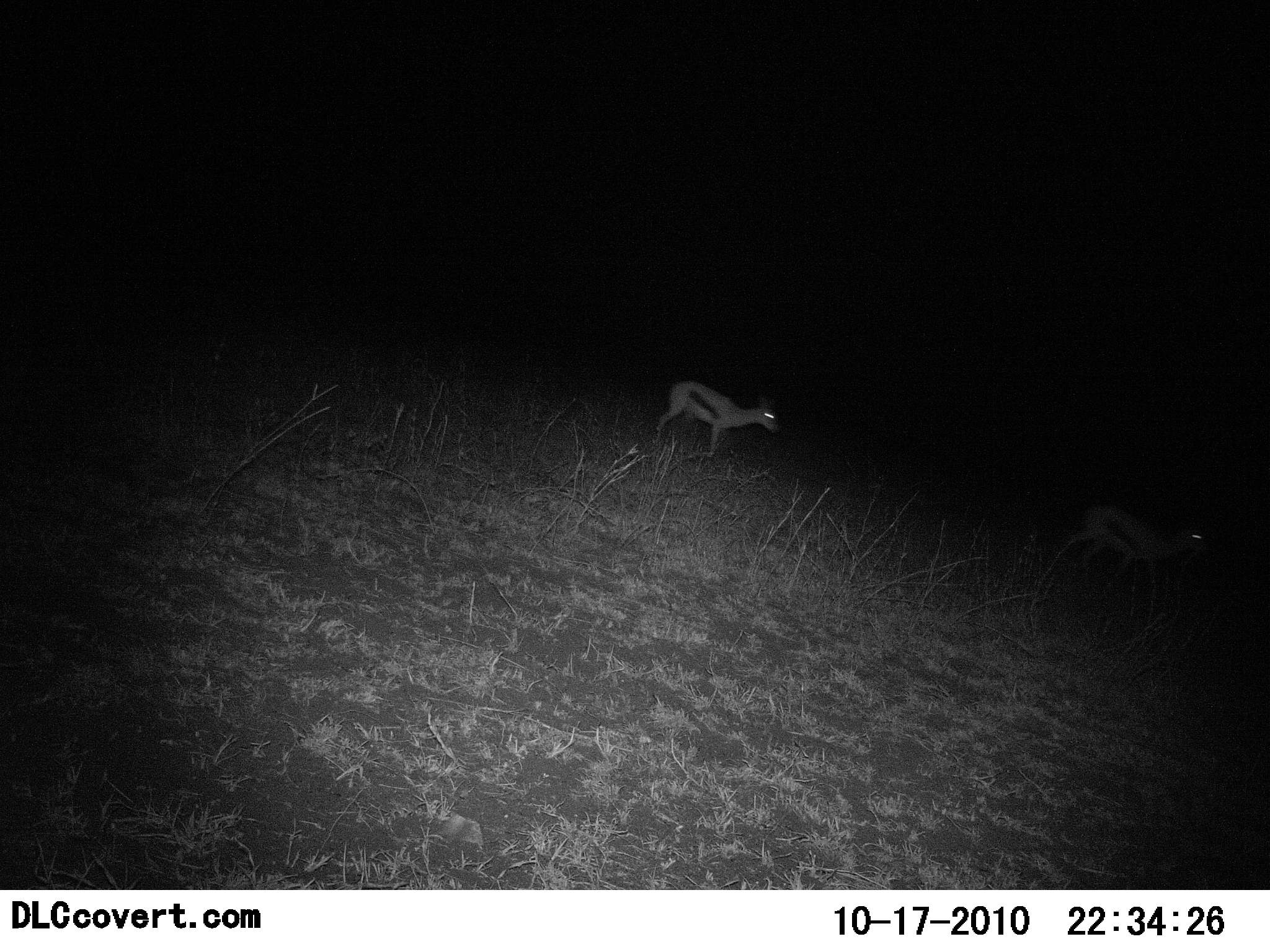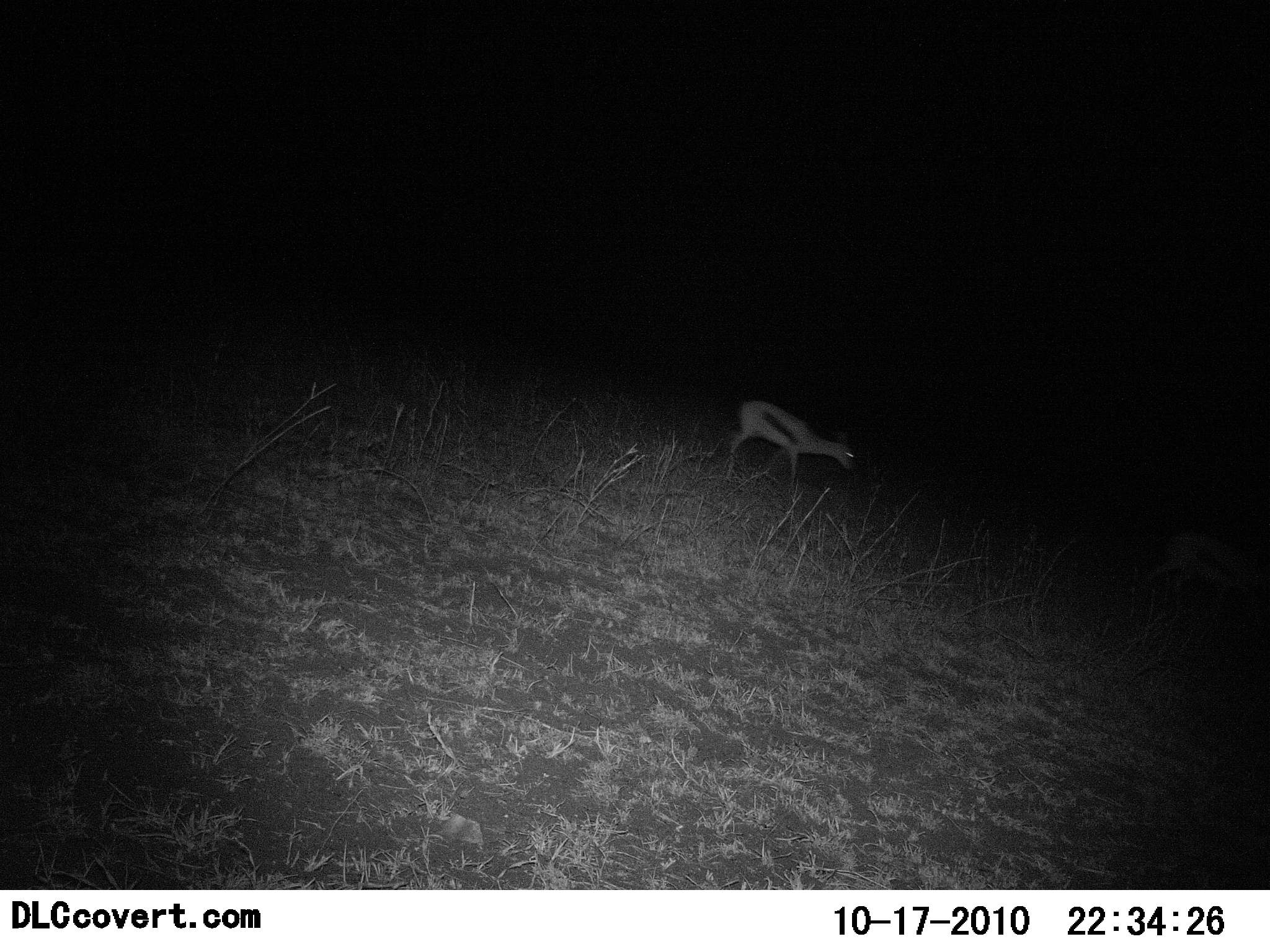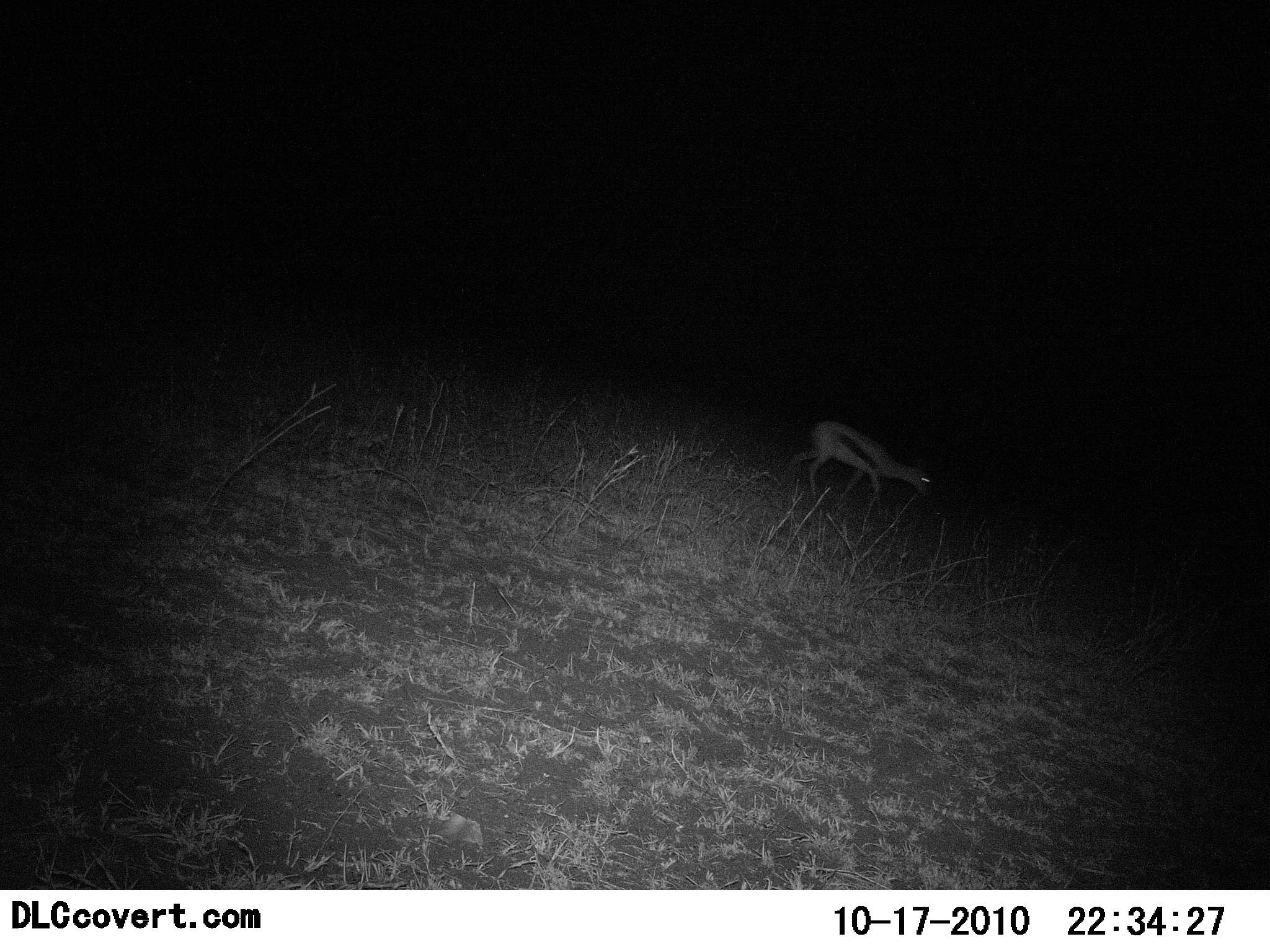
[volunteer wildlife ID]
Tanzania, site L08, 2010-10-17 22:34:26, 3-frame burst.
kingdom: Animalia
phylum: Chordata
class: Mammalia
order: Artiodactyla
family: Bovidae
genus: Eudorcas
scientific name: Eudorcas thomsonii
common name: thomson's gazelle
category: gazellethomsons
Gazellethomsons (thomson's gazelle) (Eudorcas thomsonii), count 2. Behavior (volunteer vote fractions): standing 0%, resting 0%, moving 93%, interacting 0%. Young present (vote fraction): 0%. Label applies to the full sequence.